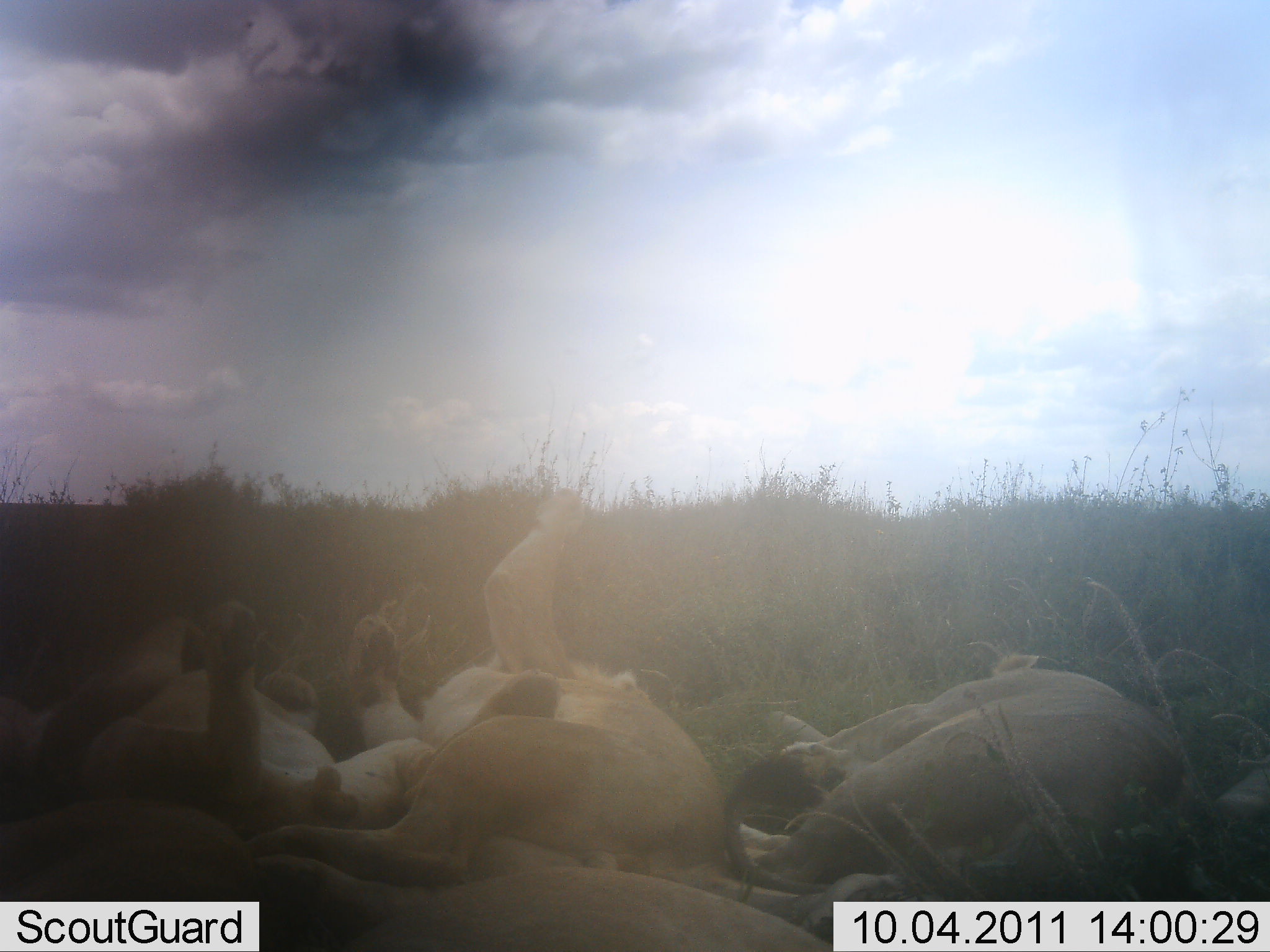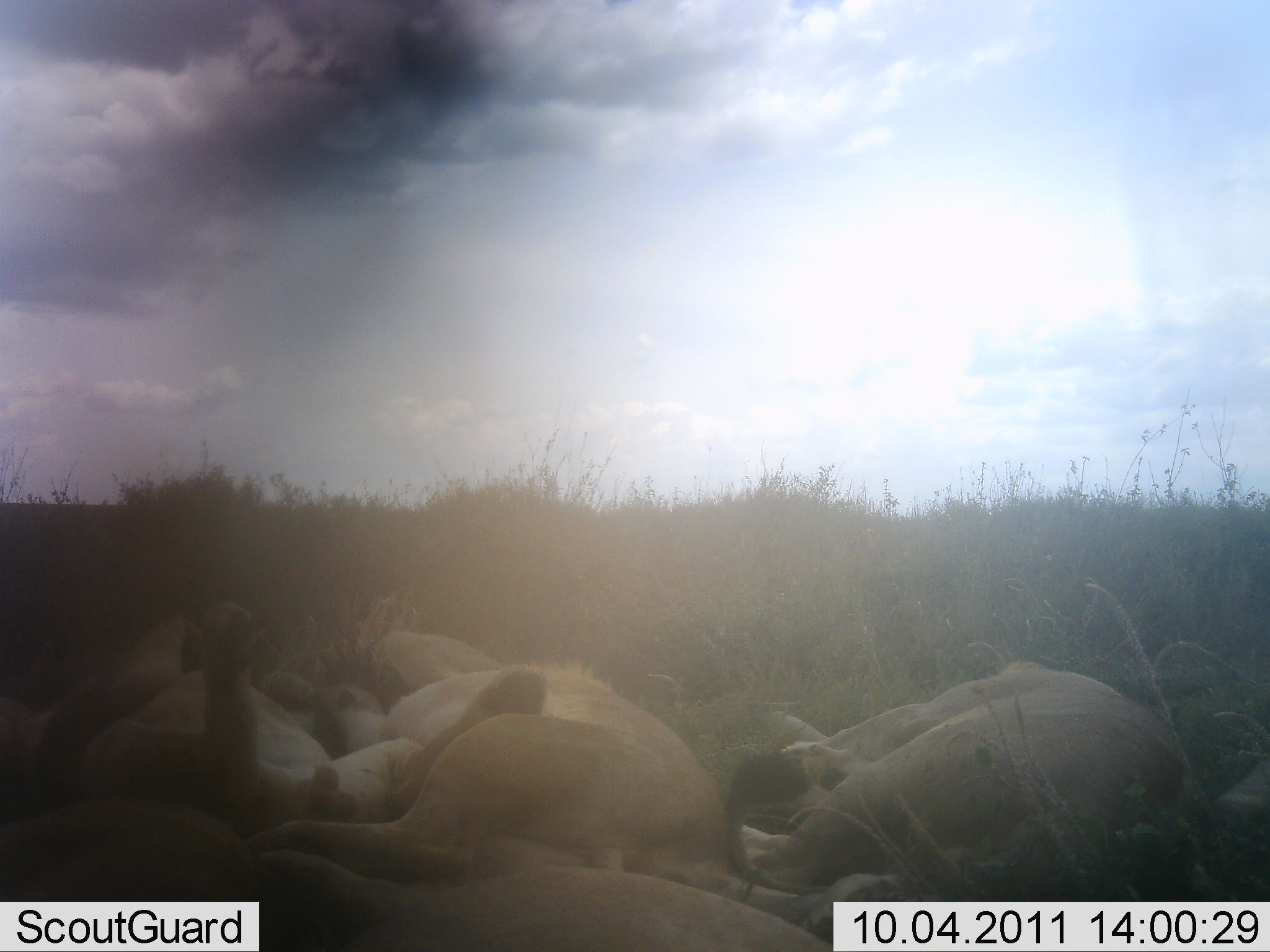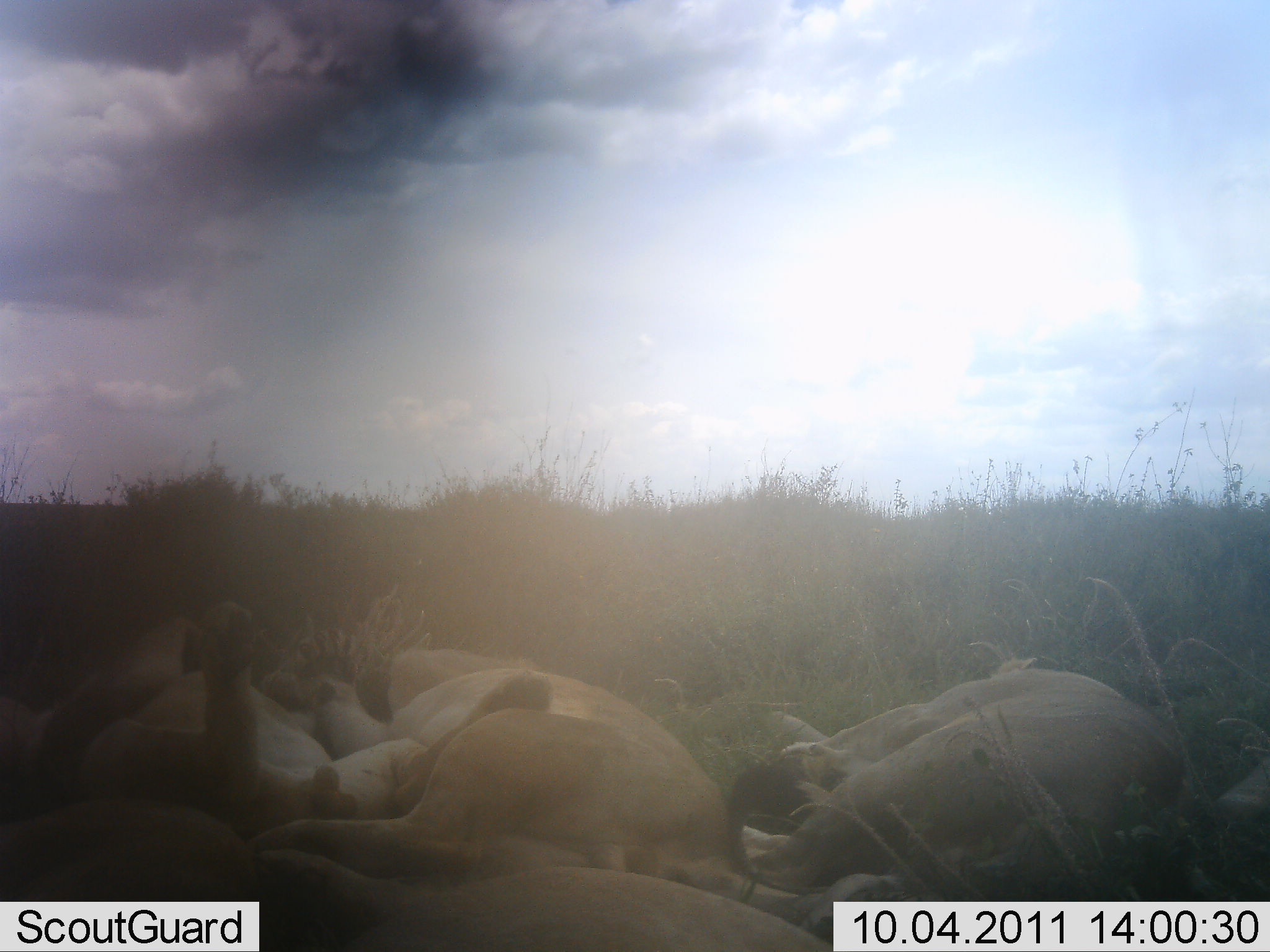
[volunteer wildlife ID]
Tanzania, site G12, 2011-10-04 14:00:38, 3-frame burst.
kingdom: Animalia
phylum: Chordata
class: Mammalia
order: Carnivora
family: Felidae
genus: Panthera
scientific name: Panthera leo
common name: lion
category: lionfemale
Lionfemale (lion) (Panthera leo), count 3. Behavior (volunteer vote fractions): standing 0%, resting 92%, moving 0%, interacting 31%. Young present (vote fraction): 8%. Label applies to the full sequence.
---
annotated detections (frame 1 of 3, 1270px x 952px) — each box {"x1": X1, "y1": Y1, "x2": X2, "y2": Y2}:
animal: {"x1": 243, "y1": 488, "x2": 727, "y2": 889}; {"x1": 721, "y1": 651, "x2": 1193, "y2": 941}; {"x1": 0, "y1": 604, "x2": 560, "y2": 831}; {"x1": 254, "y1": 851, "x2": 844, "y2": 952}; {"x1": 0, "y1": 797, "x2": 350, "y2": 951}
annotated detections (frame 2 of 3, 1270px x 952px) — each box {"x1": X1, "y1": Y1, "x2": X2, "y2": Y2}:
animal: {"x1": 731, "y1": 657, "x2": 1211, "y2": 952}; {"x1": 0, "y1": 605, "x2": 559, "y2": 830}; {"x1": 243, "y1": 632, "x2": 727, "y2": 889}; {"x1": 254, "y1": 851, "x2": 843, "y2": 952}; {"x1": 0, "y1": 797, "x2": 349, "y2": 951}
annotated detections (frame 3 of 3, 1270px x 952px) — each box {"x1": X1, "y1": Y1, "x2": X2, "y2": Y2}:
animal: {"x1": 722, "y1": 656, "x2": 1192, "y2": 952}; {"x1": 0, "y1": 605, "x2": 559, "y2": 830}; {"x1": 243, "y1": 644, "x2": 727, "y2": 889}; {"x1": 254, "y1": 851, "x2": 843, "y2": 952}; {"x1": 0, "y1": 797, "x2": 350, "y2": 951}